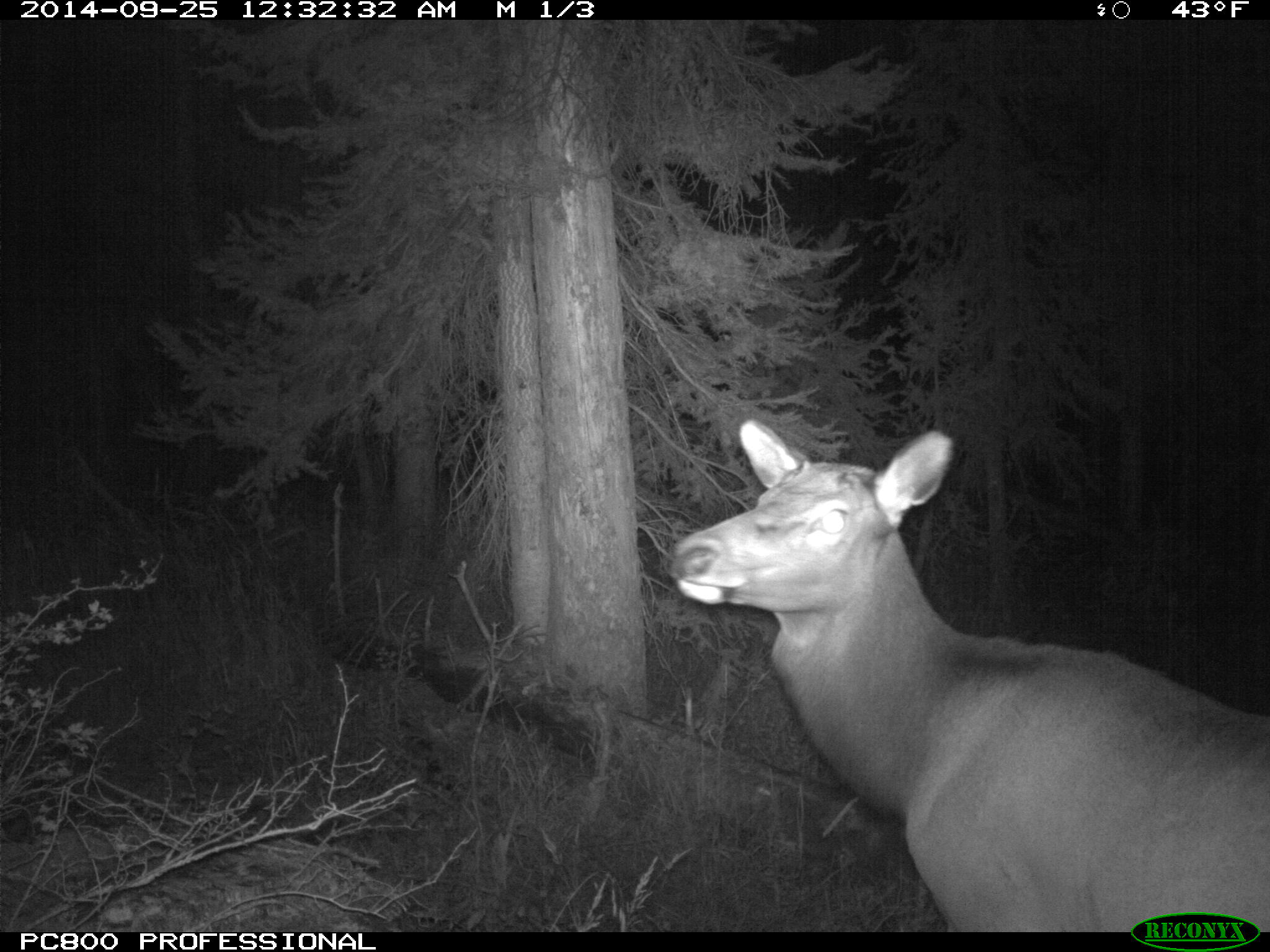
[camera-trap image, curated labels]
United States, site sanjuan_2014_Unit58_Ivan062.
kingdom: Animalia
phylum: Chordata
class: Mammalia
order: Artiodactyla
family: Cervidae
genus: Cervus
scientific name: Cervus elaphus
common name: red deer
Cervus elaphus (red deer).